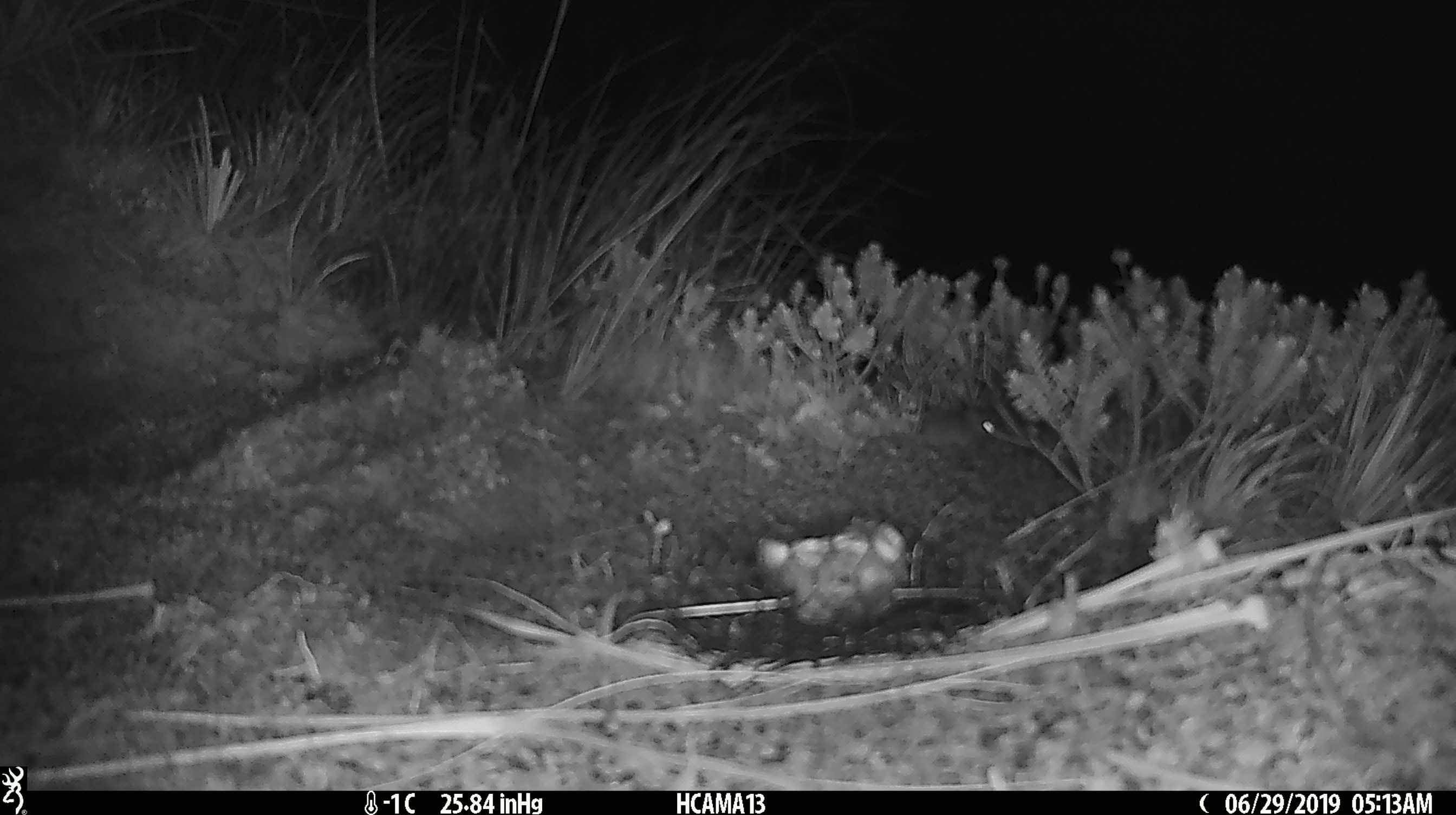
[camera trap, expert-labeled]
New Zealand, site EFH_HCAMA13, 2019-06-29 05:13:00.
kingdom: Animalia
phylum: Chordata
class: Mammalia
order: Rodentia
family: Muridae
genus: Mus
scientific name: Mus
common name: mouse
Mouse (Mus).